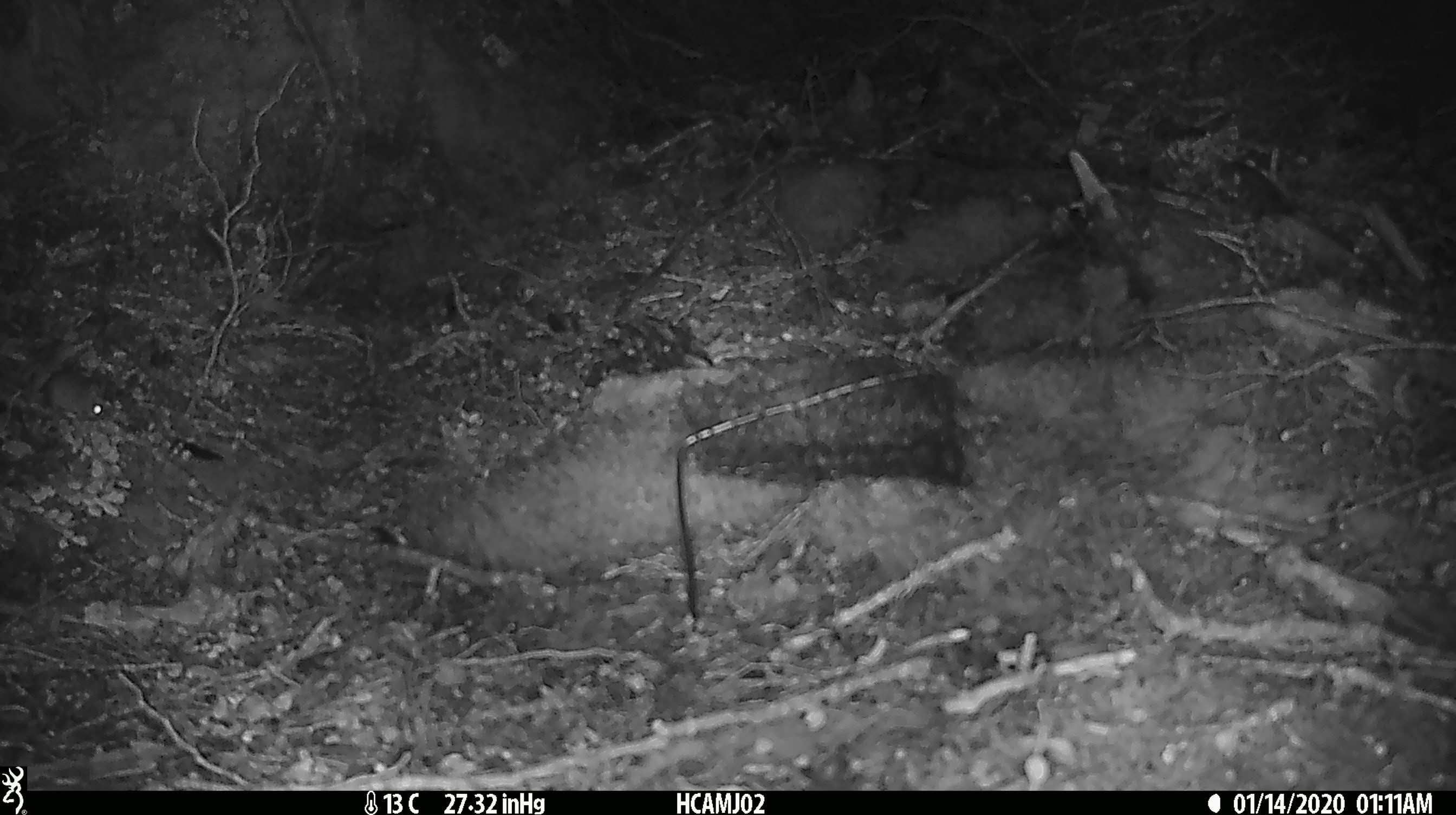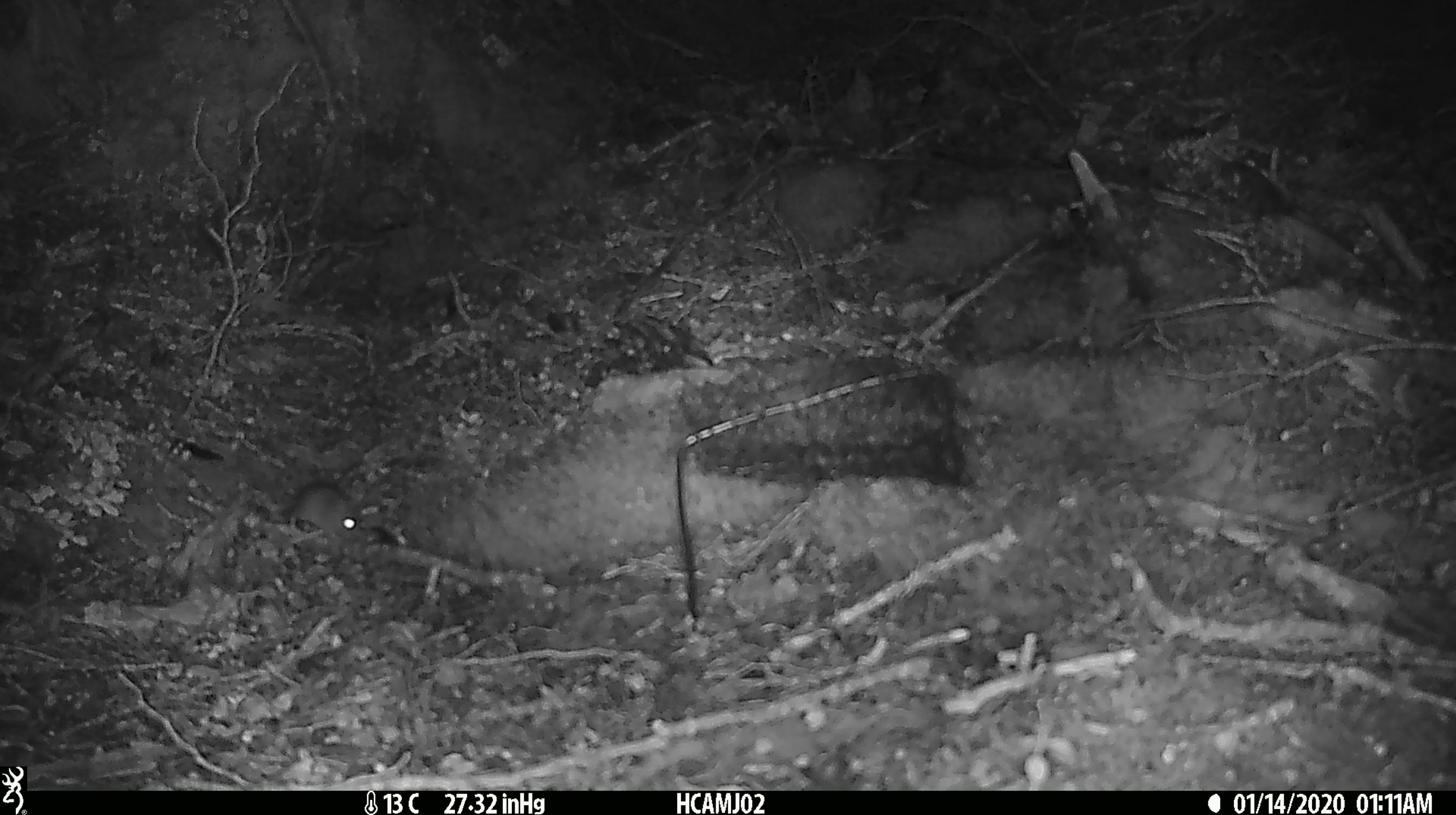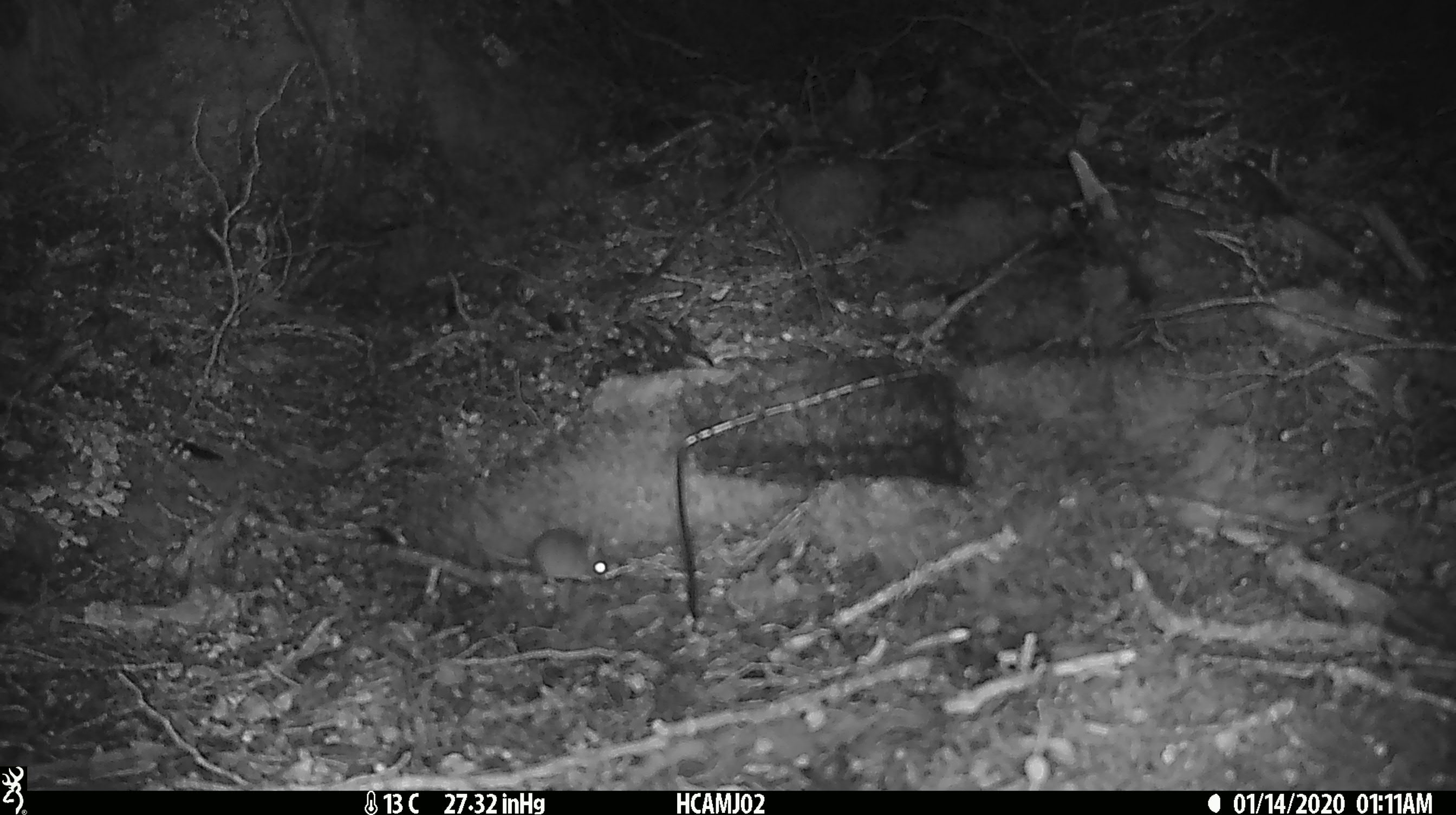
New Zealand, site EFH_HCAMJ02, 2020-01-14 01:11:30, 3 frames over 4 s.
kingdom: Animalia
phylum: Chordata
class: Mammalia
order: Rodentia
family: Muridae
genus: Mus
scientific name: Mus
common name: mouse